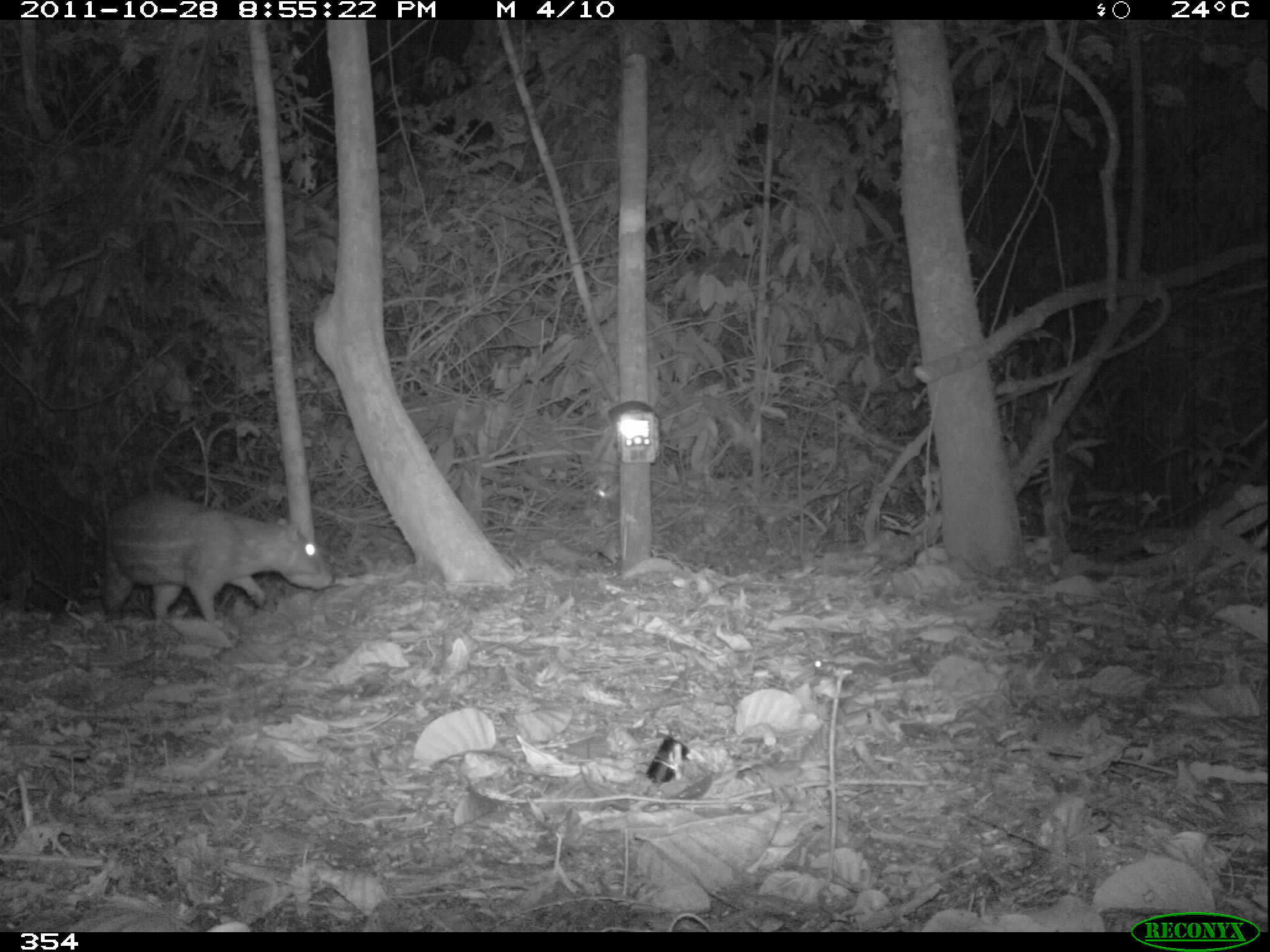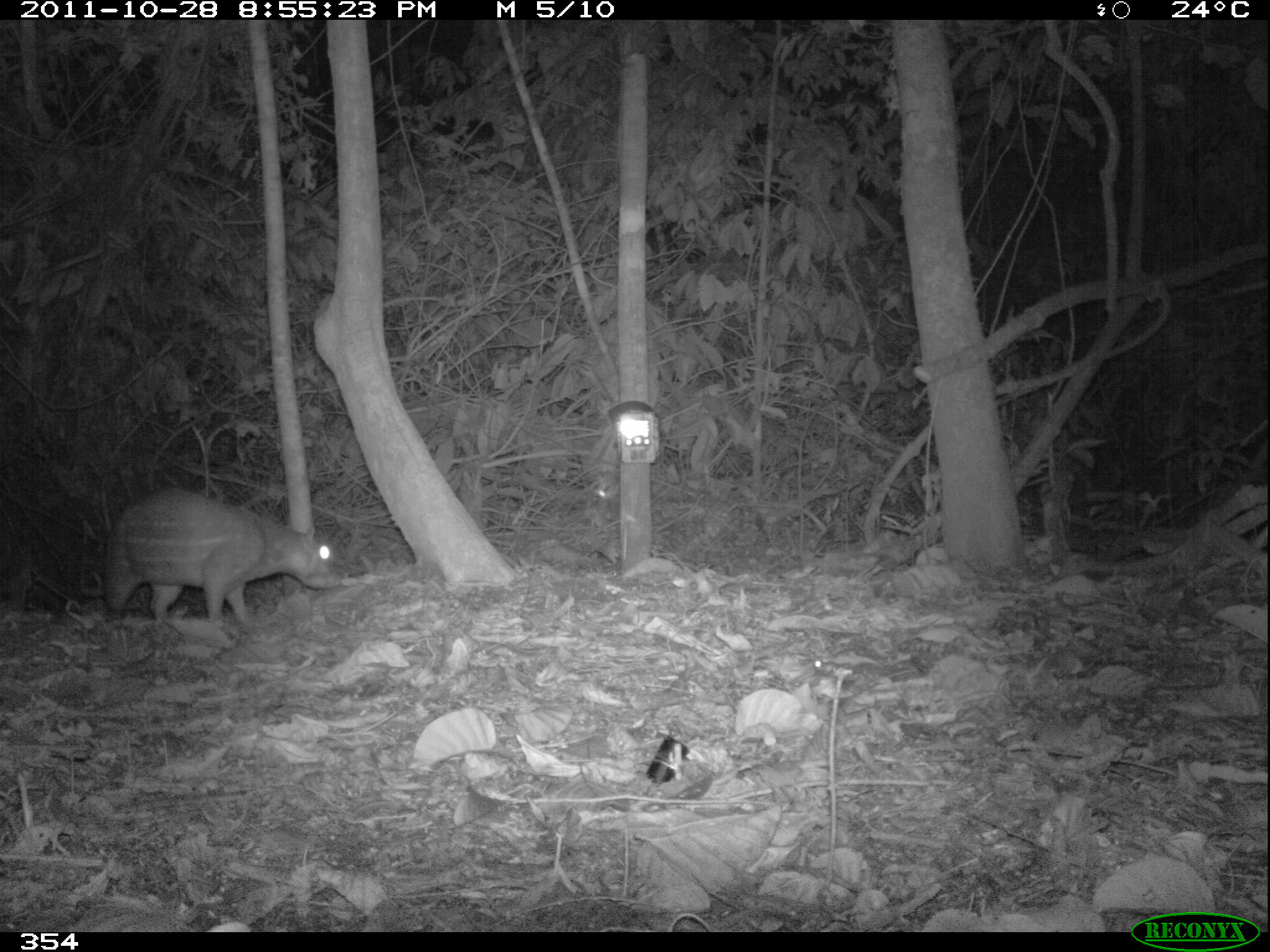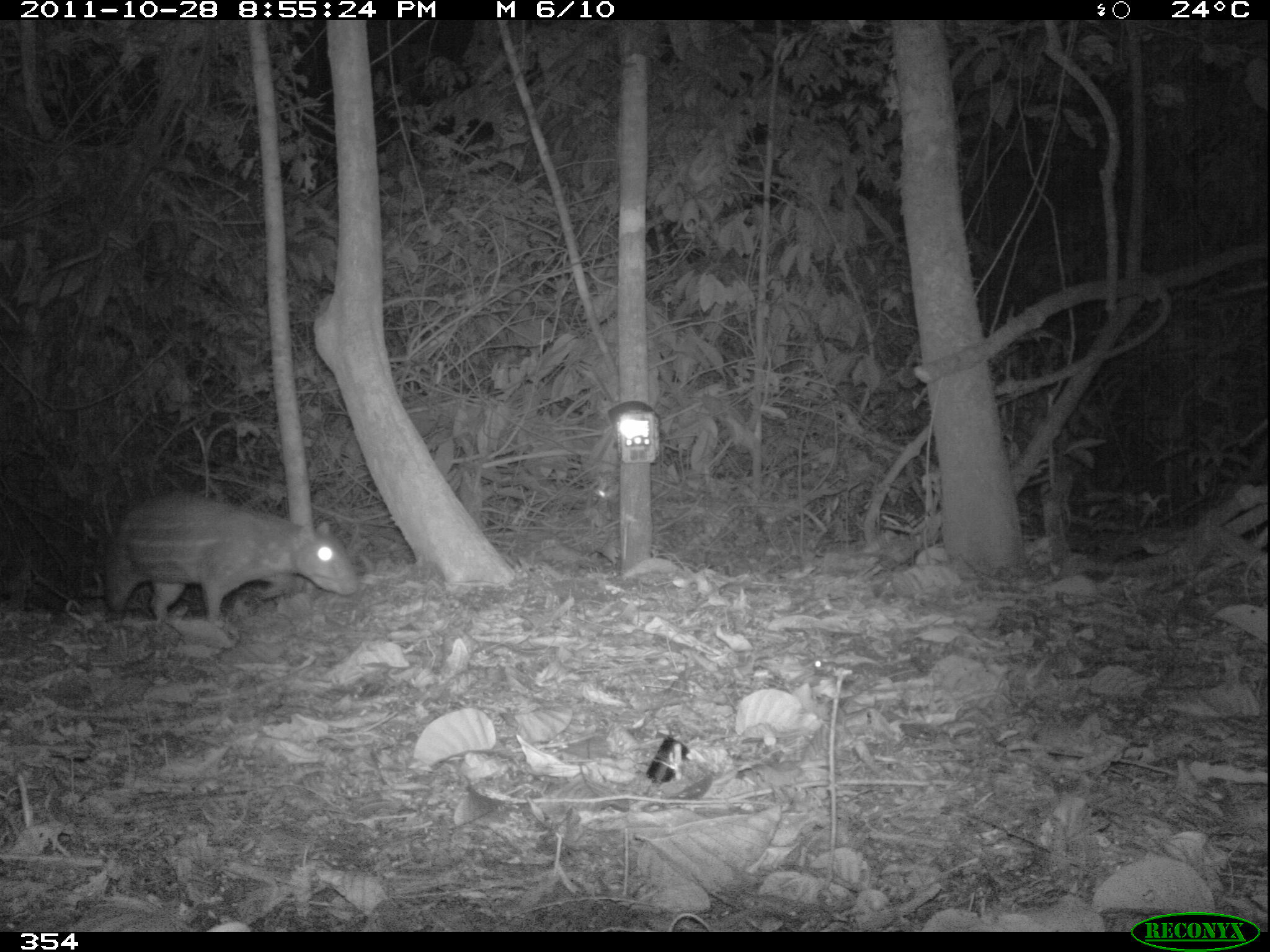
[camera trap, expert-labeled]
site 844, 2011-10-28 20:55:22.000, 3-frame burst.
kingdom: Animalia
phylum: Chordata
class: Mammalia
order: Rodentia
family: Cuniculidae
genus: Cuniculus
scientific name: Cuniculus paca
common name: spotted paca